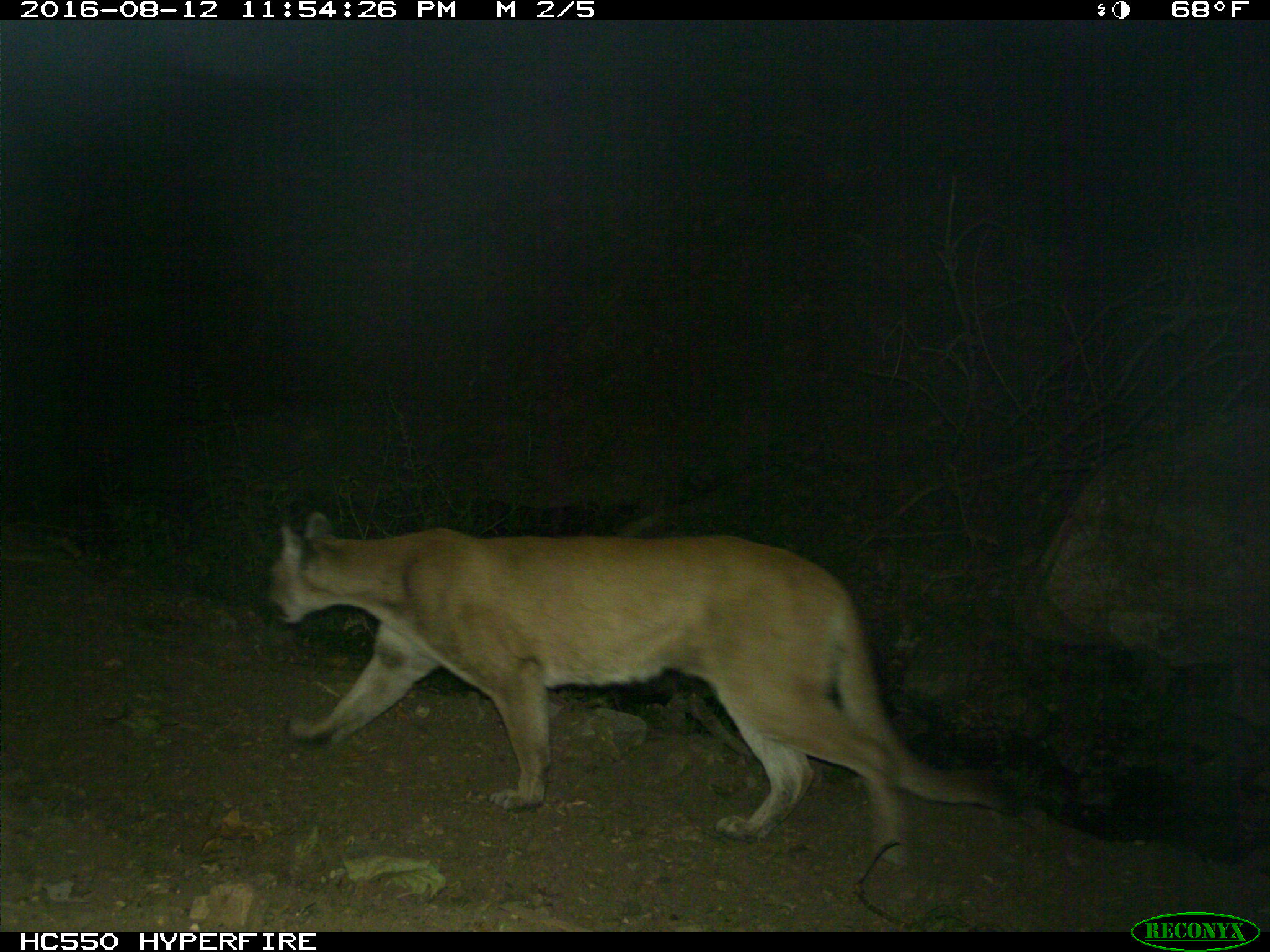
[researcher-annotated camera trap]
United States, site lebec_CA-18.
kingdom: Animalia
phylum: Chordata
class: Mammalia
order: Carnivora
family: Felidae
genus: Puma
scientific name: Puma concolor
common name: mountain lion